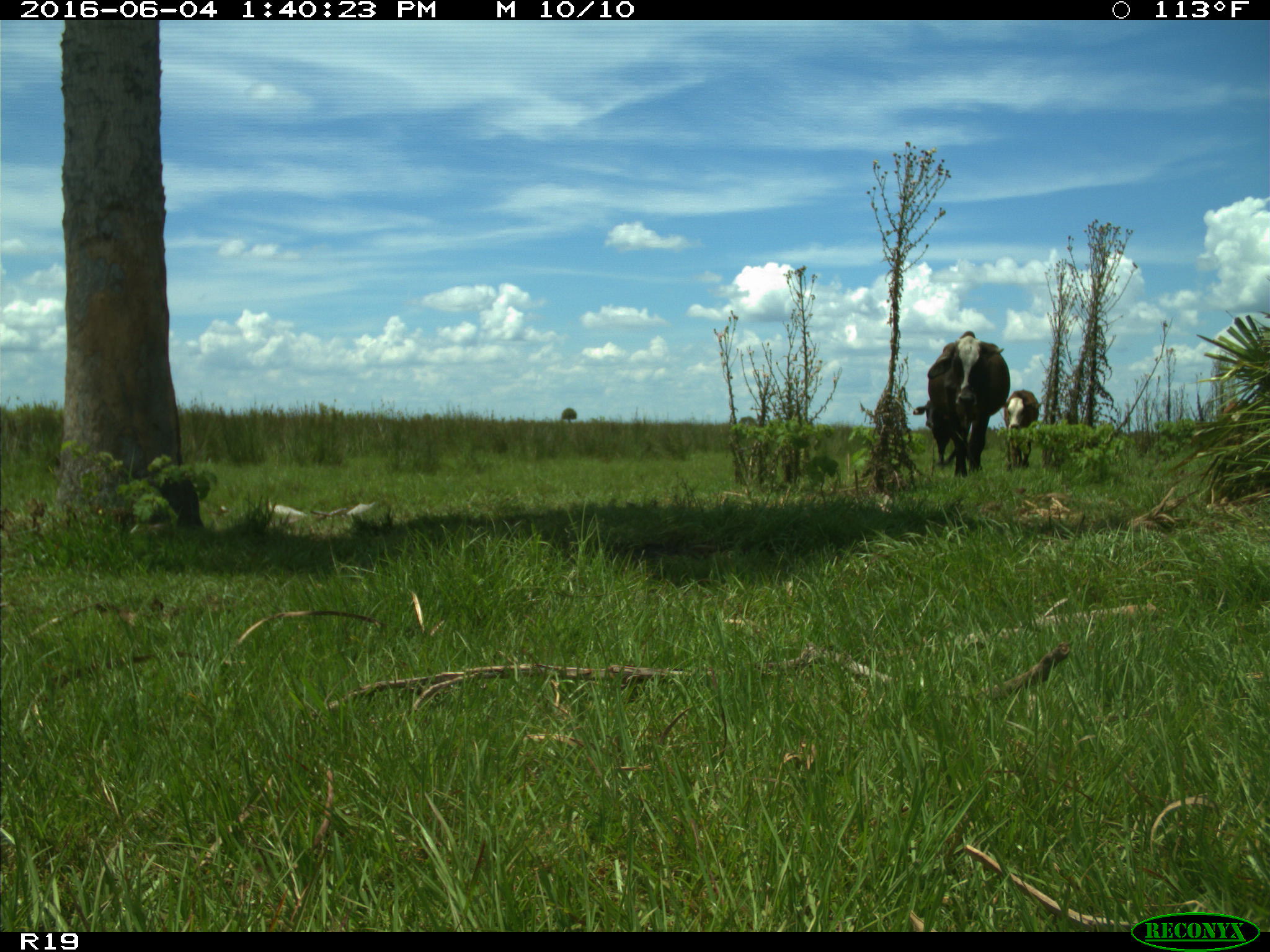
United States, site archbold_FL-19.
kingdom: Animalia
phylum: Chordata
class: Mammalia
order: Artiodactyla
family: Bovidae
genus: Bos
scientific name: Bos taurus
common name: domestic cow